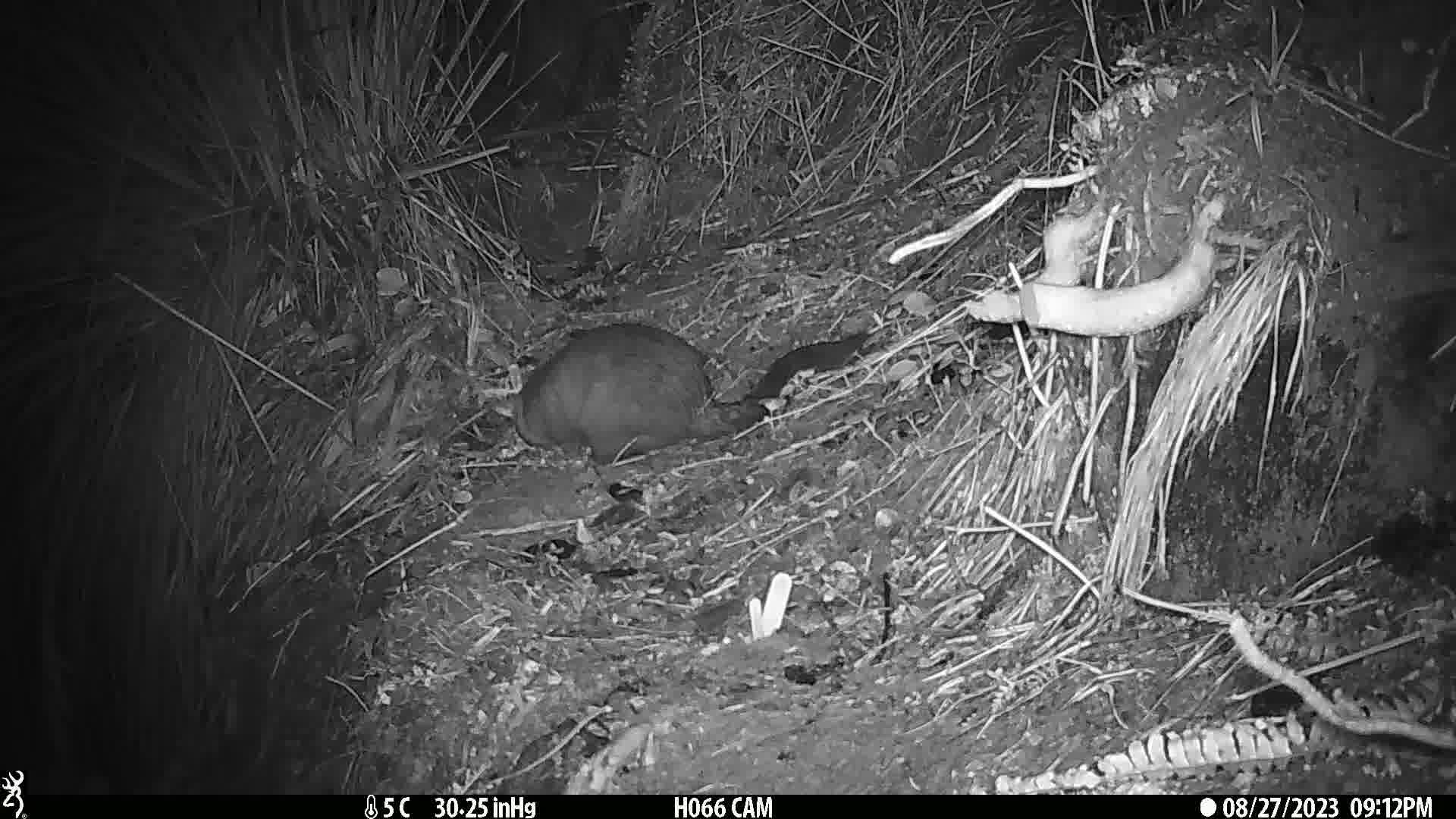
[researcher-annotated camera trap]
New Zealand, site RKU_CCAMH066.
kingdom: Animalia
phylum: Chordata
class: Mammalia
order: Diprotodontia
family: Phalangeridae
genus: Trichosurus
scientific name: Trichosurus vulpecula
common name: common brushtail possum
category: possum